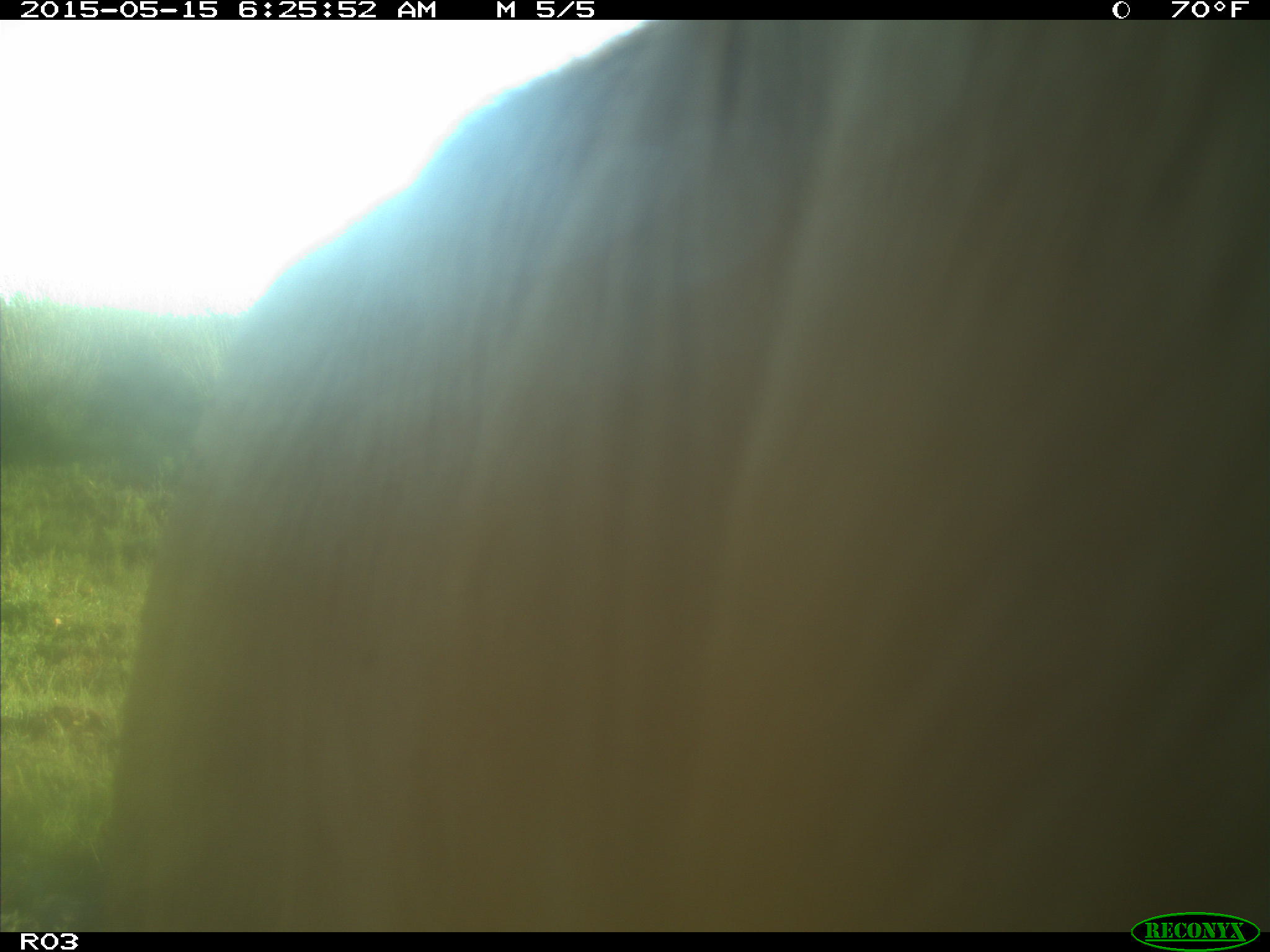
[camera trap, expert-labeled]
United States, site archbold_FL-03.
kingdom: Animalia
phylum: Chordata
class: Mammalia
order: Artiodactyla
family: Bovidae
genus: Bos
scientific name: Bos taurus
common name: domestic cow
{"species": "Bos taurus (domestic cow)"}